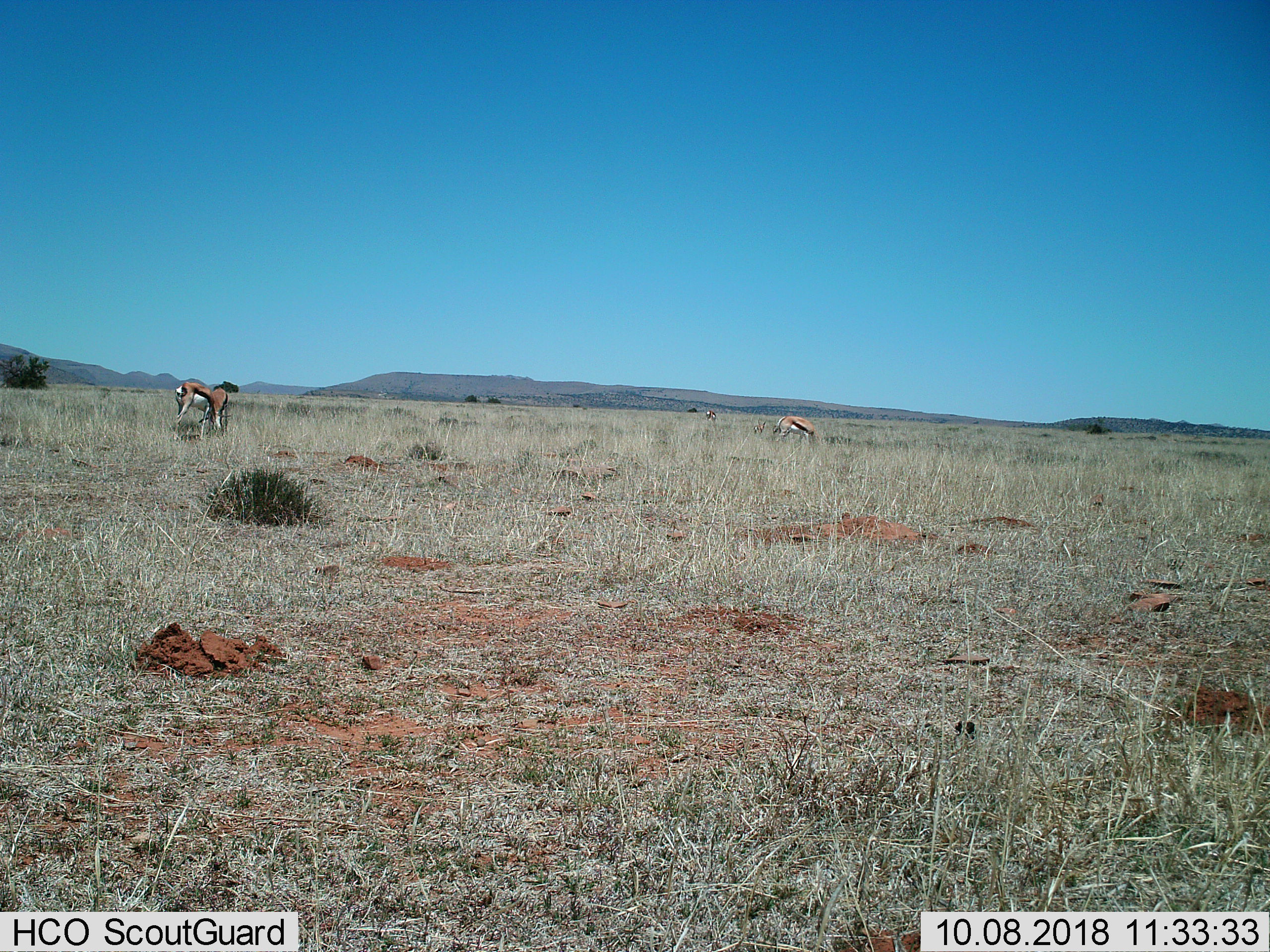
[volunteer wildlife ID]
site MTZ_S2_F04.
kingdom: Animalia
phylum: Chordata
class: Mammalia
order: Artiodactyla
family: Bovidae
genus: Antidorcas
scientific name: Antidorcas marsupialis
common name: springbok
Springbok (Antidorcas marsupialis), count 4. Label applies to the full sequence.